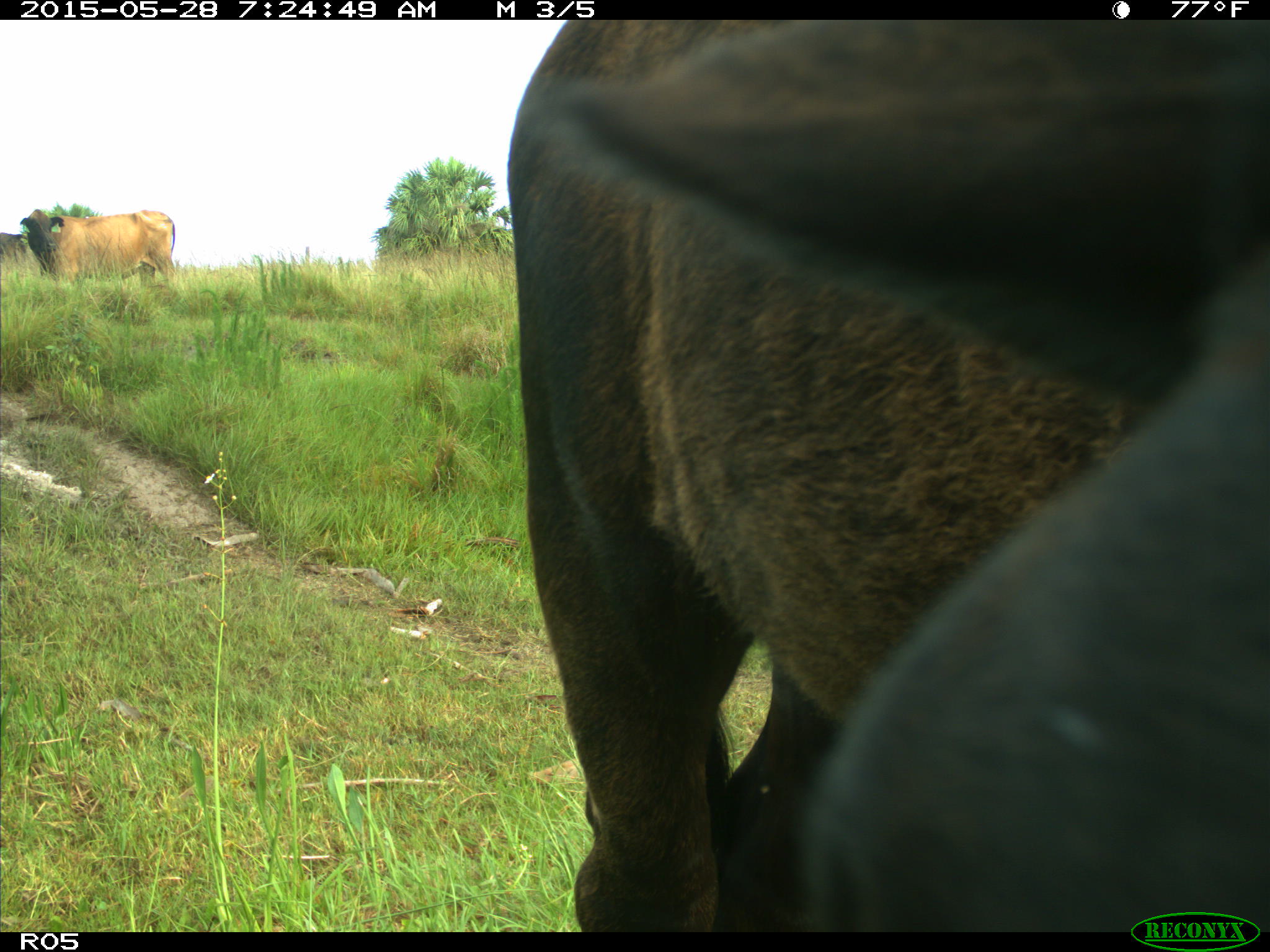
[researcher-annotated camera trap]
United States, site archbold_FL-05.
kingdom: Animalia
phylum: Chordata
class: Mammalia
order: Artiodactyla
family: Bovidae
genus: Bos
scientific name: Bos taurus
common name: domestic cow